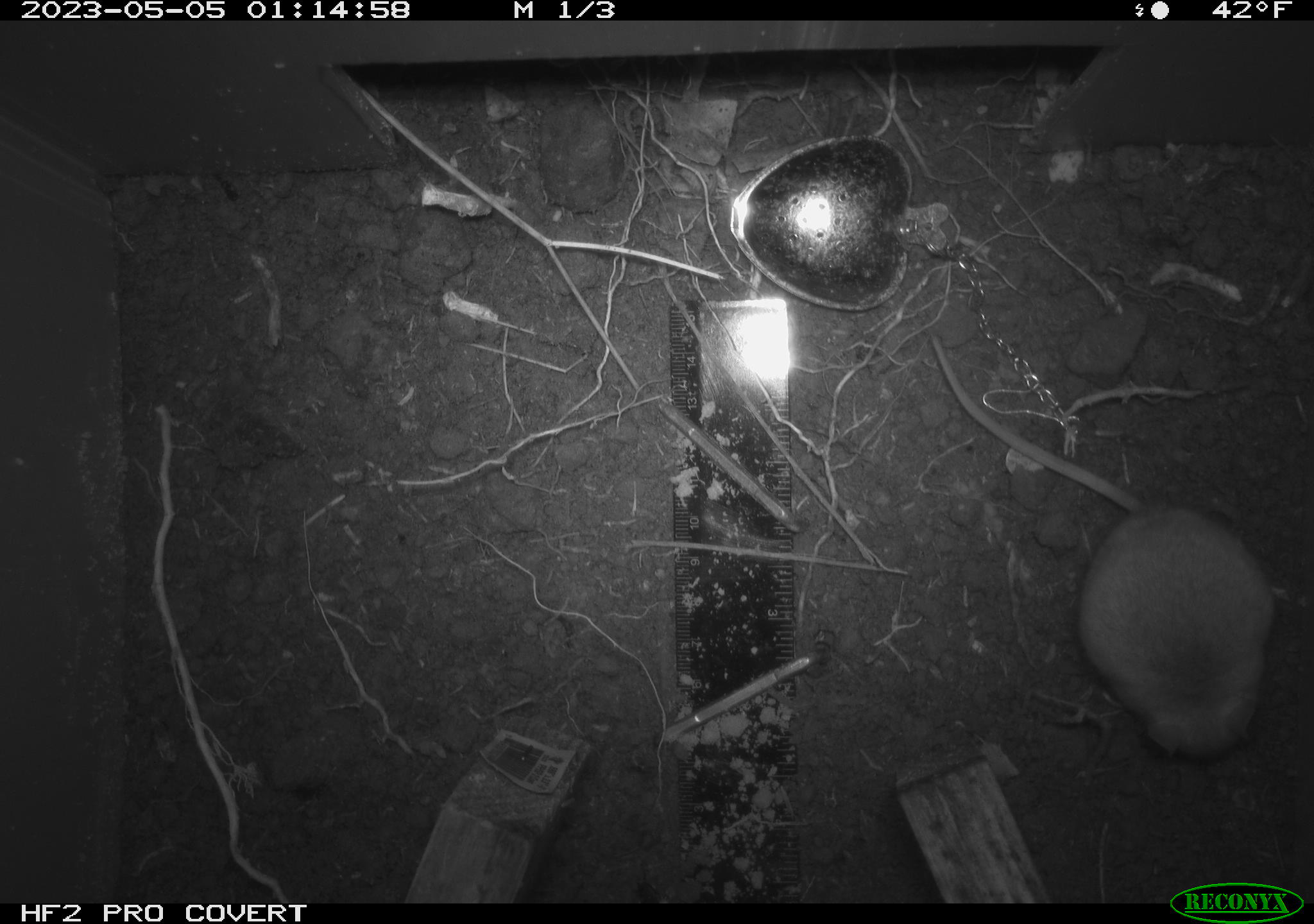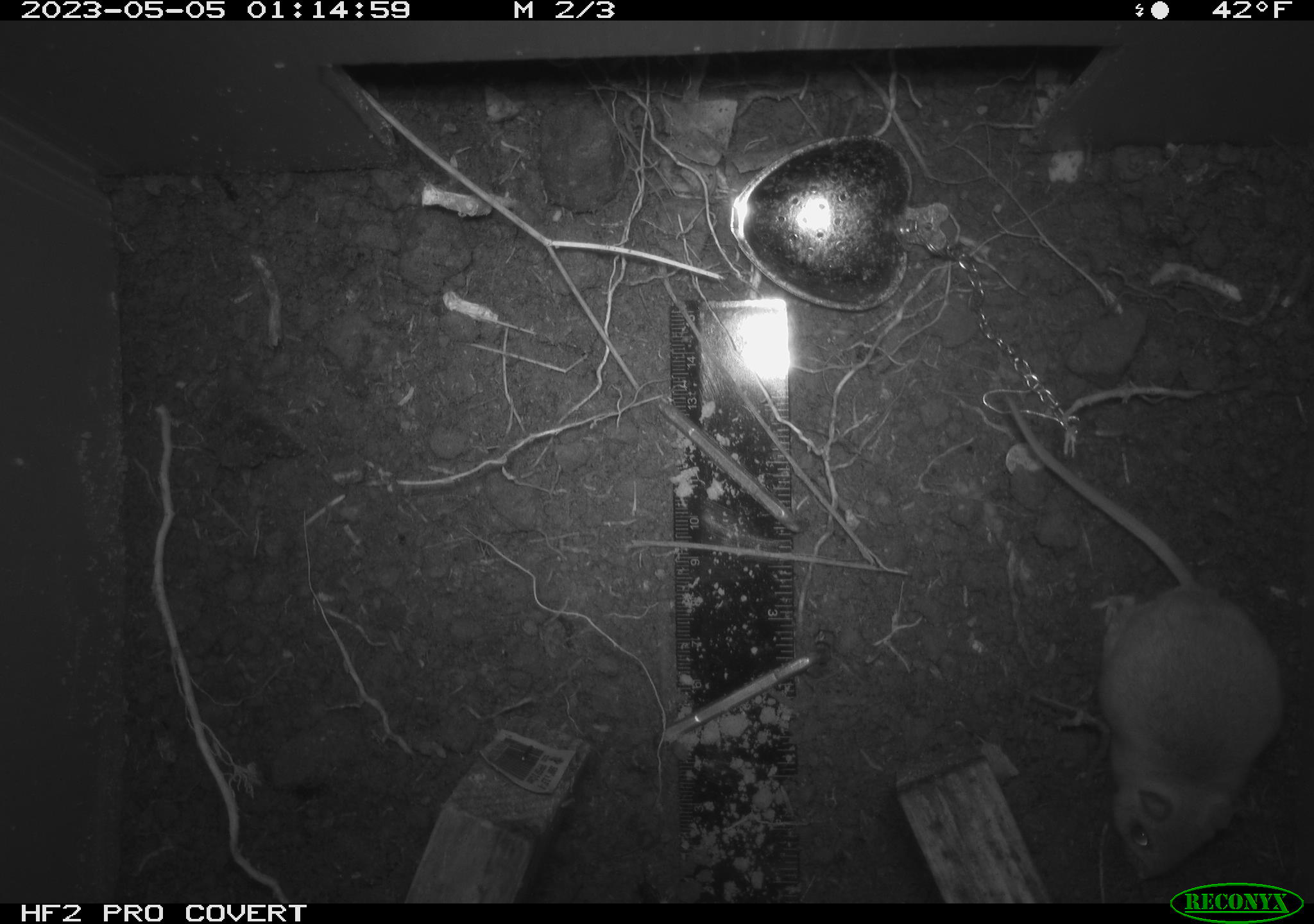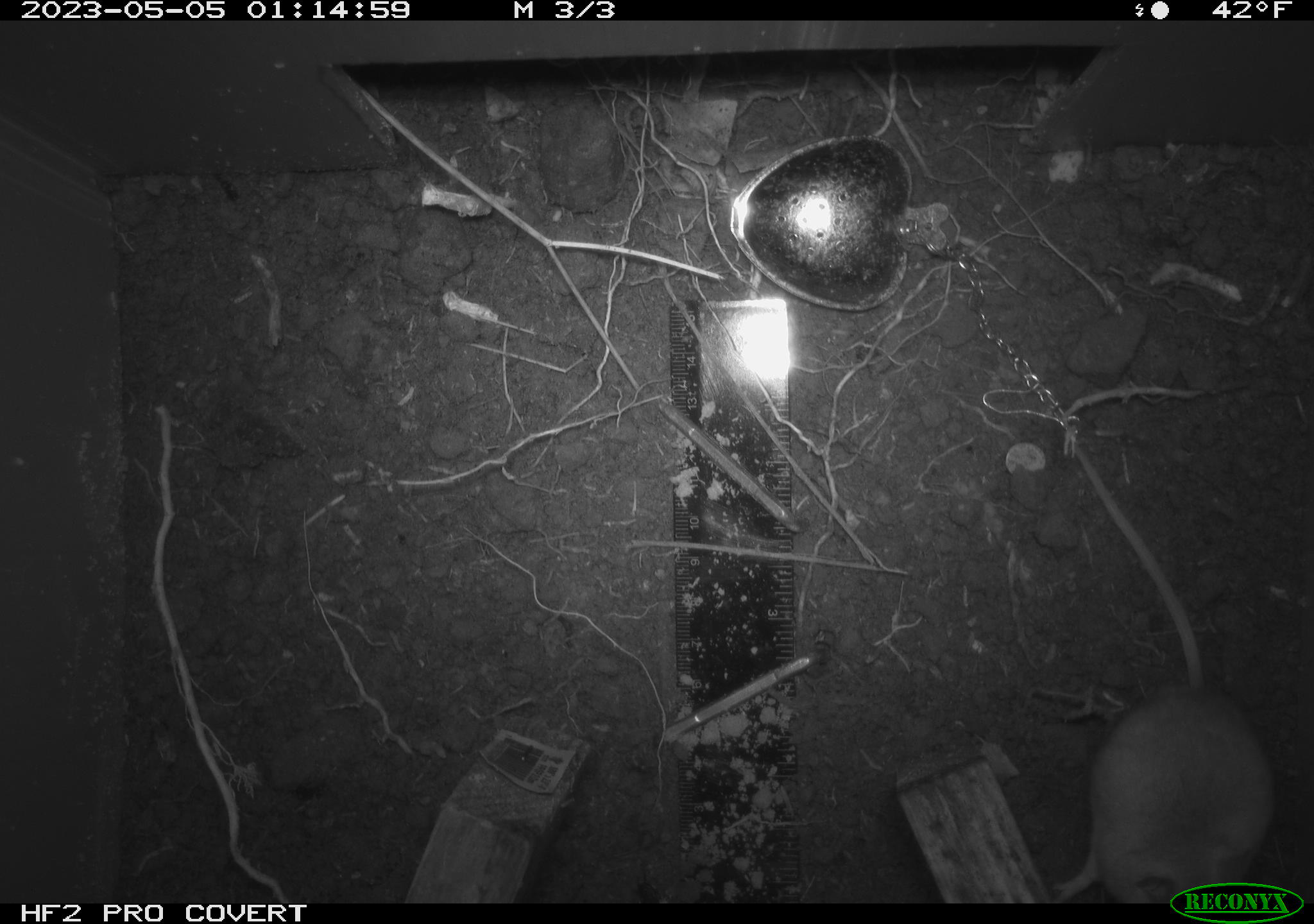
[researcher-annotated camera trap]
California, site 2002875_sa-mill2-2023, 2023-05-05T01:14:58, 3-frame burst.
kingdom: Animalia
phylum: Chordata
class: Mammalia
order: Rodentia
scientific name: Rodentia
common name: mouse species